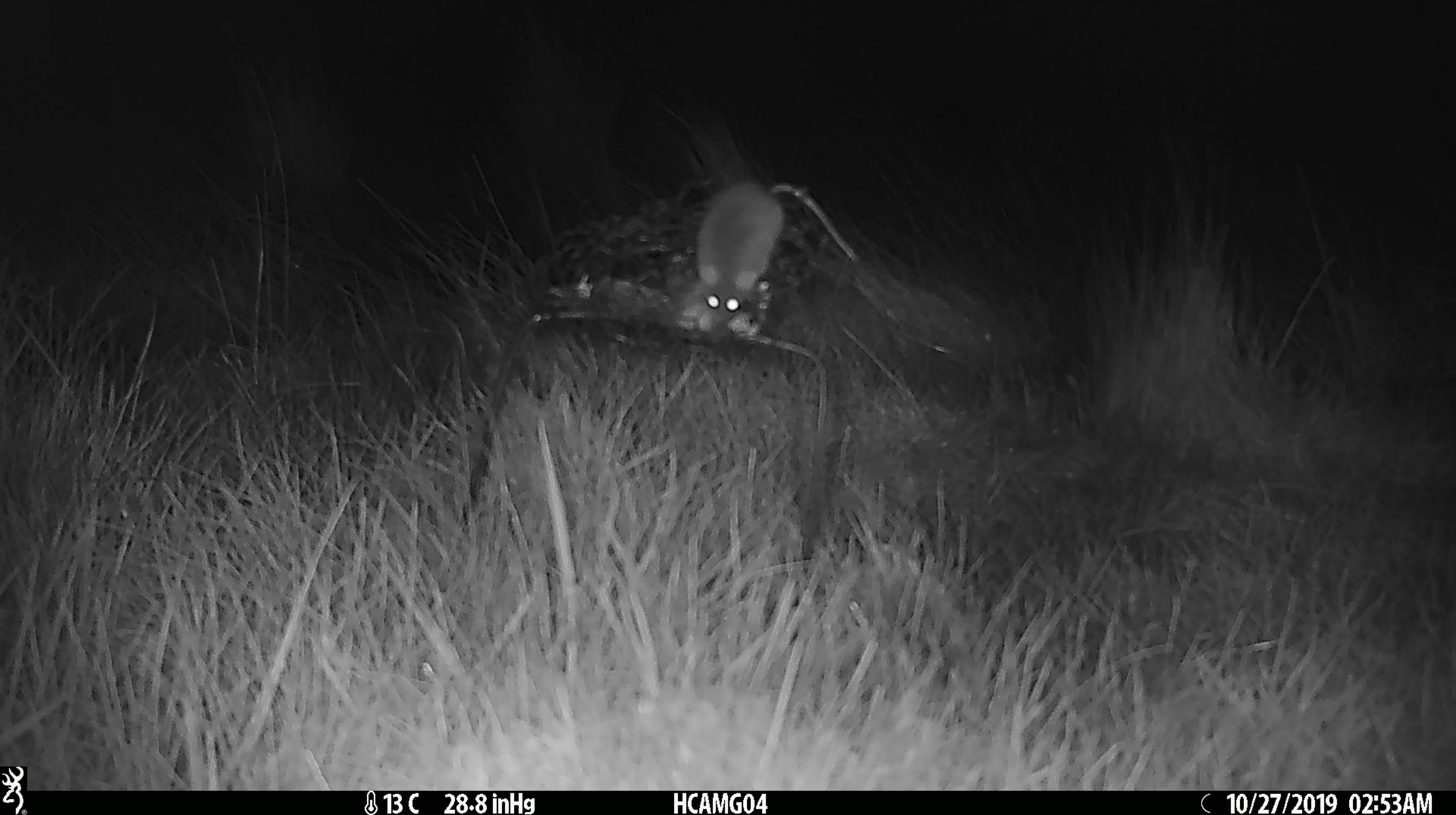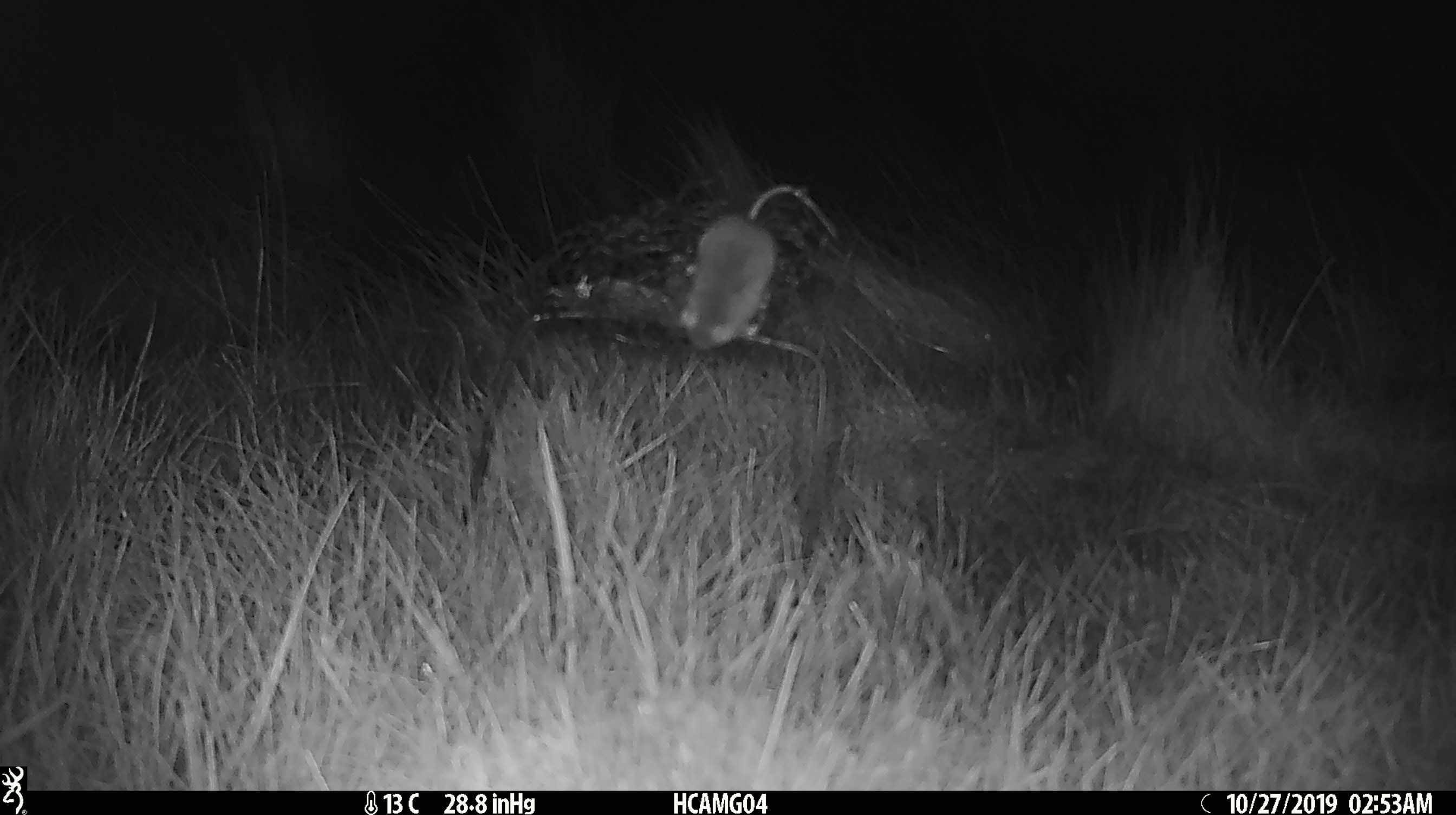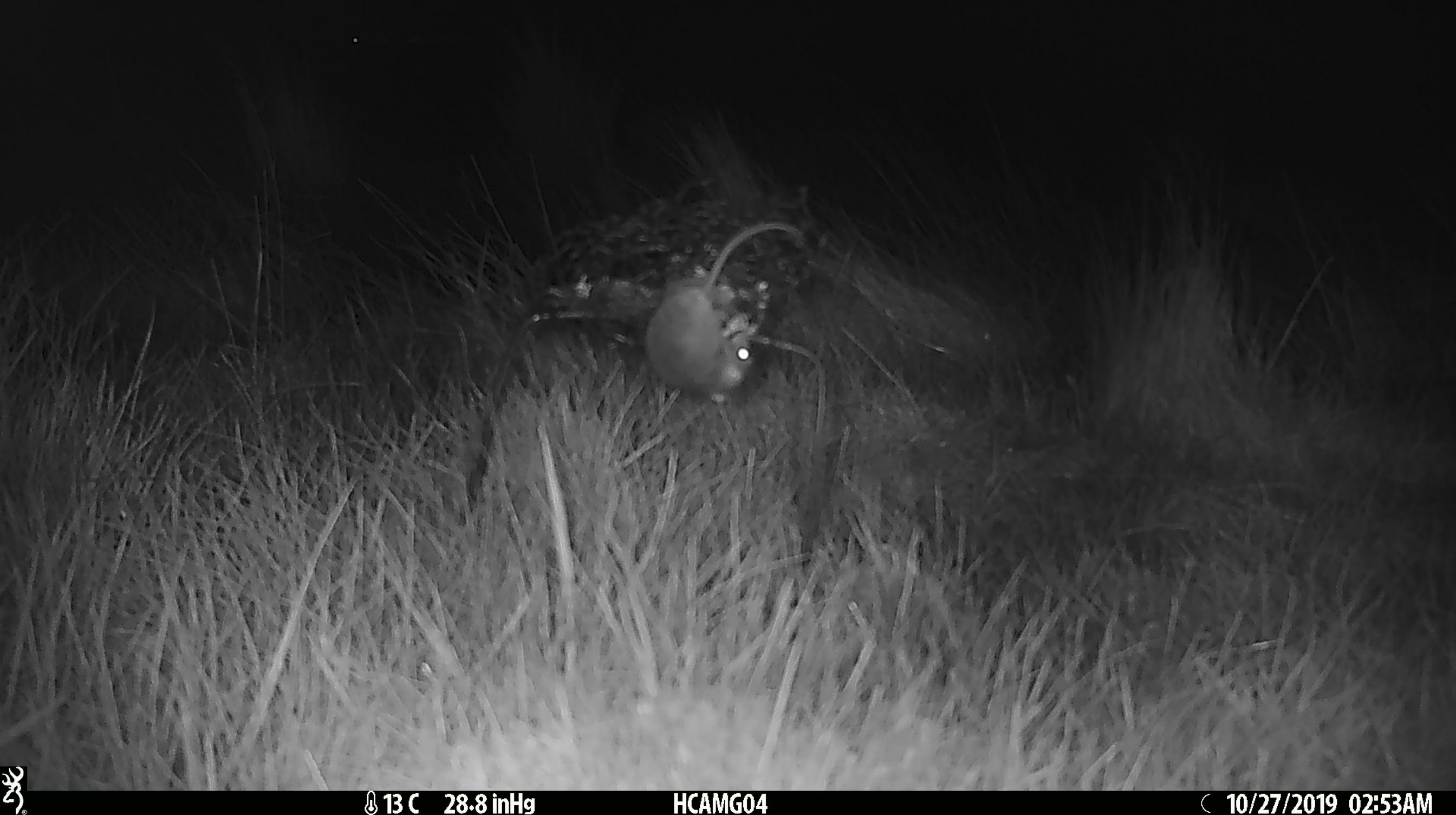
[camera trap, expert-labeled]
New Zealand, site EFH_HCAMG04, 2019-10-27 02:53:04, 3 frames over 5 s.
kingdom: Animalia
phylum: Chordata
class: Mammalia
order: Rodentia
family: Muridae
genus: Mus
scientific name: Mus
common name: mouse